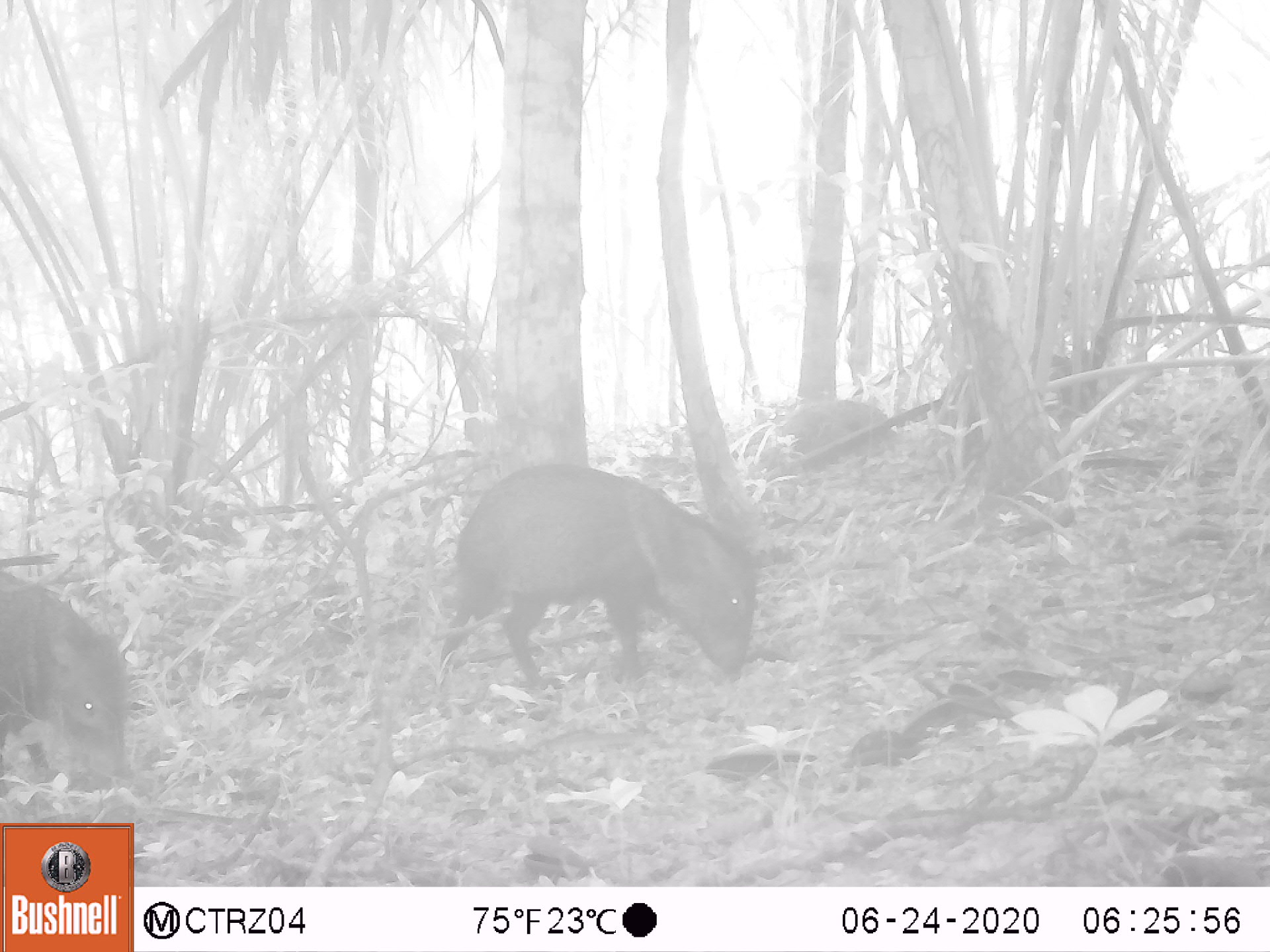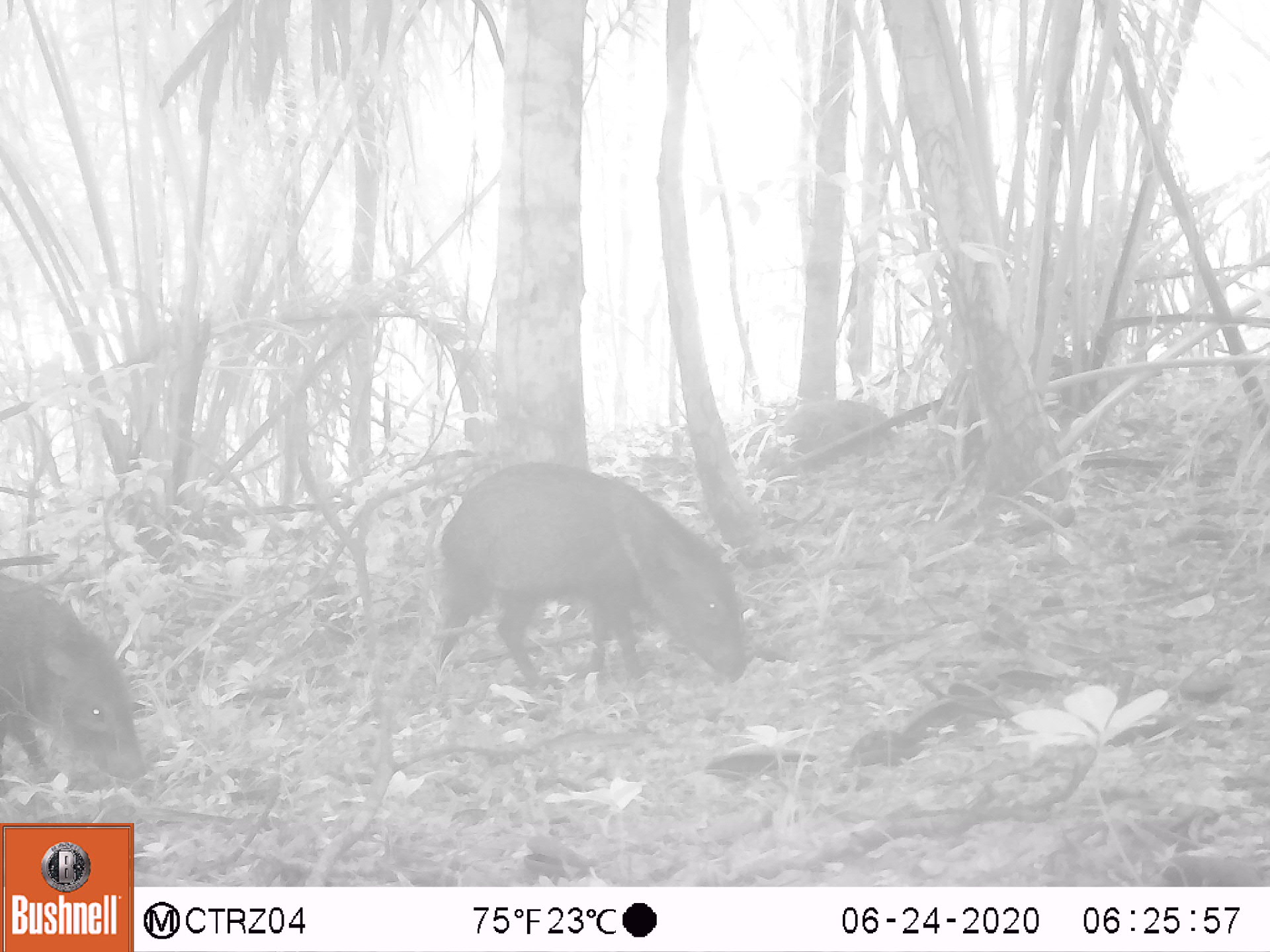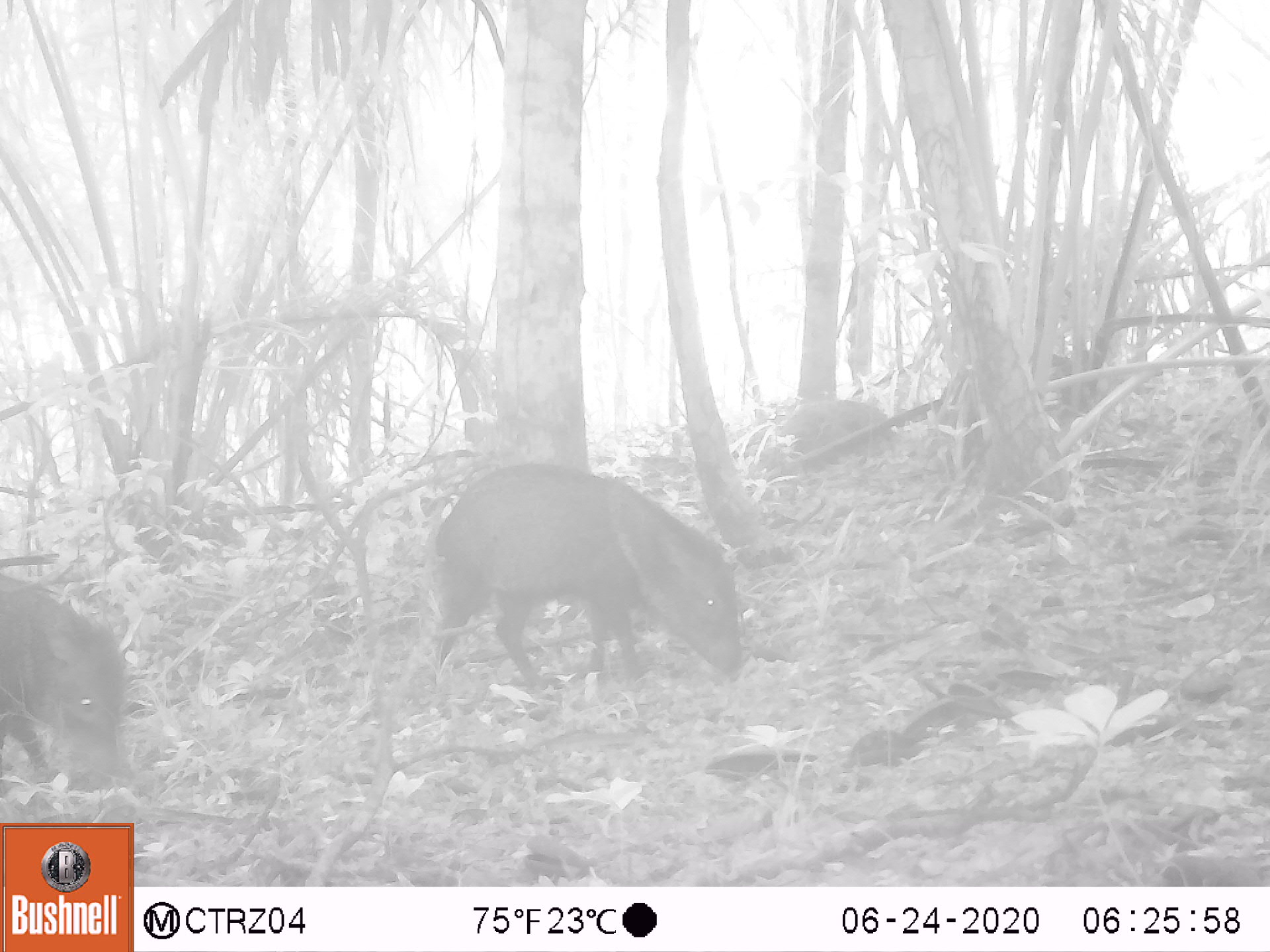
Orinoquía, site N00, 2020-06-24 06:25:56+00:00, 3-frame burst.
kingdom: Animalia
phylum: Chordata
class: Mammalia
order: Artiodactyla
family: Tayassuidae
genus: Pecari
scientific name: Pecari tajacu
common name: collared peccary